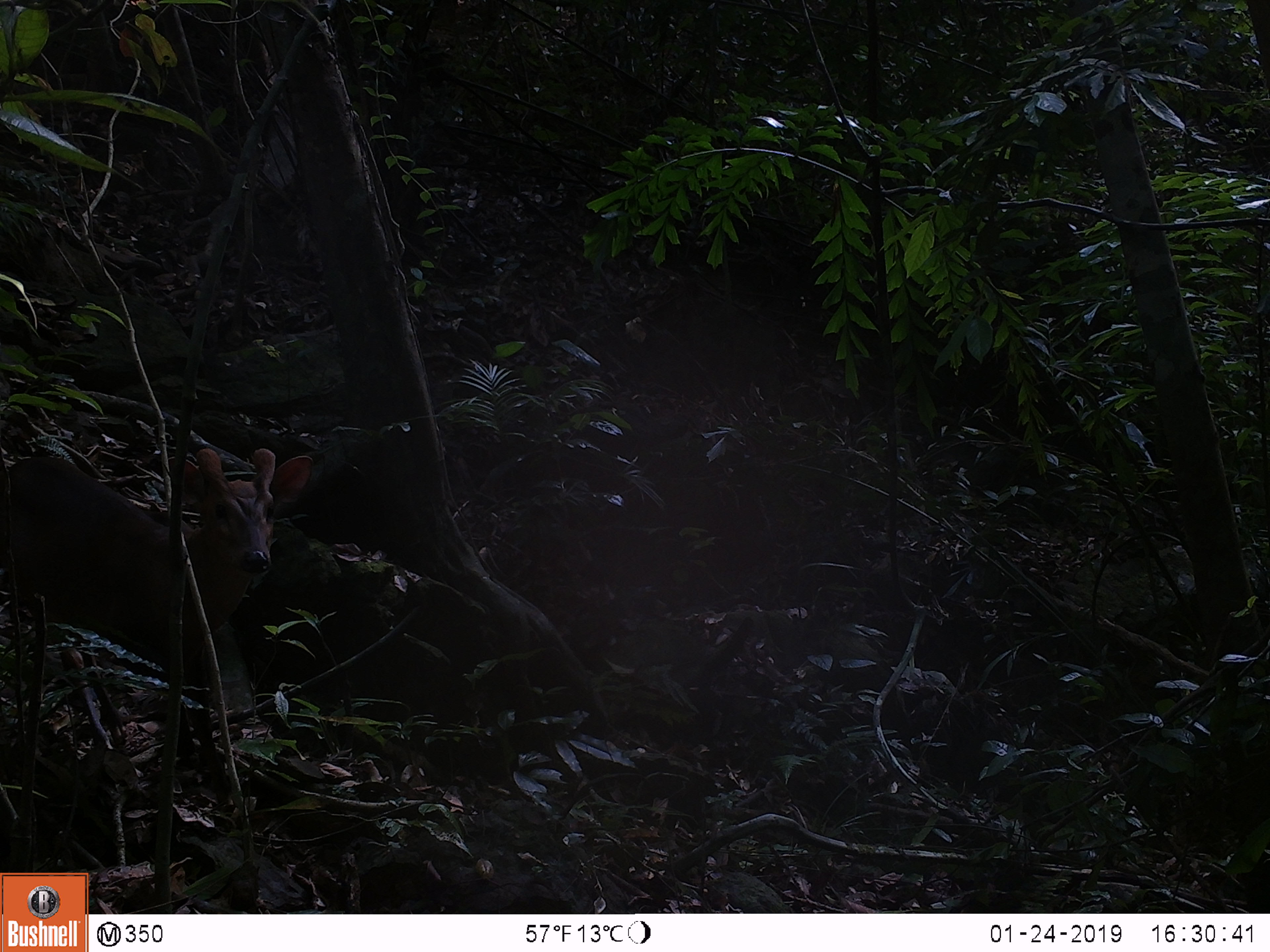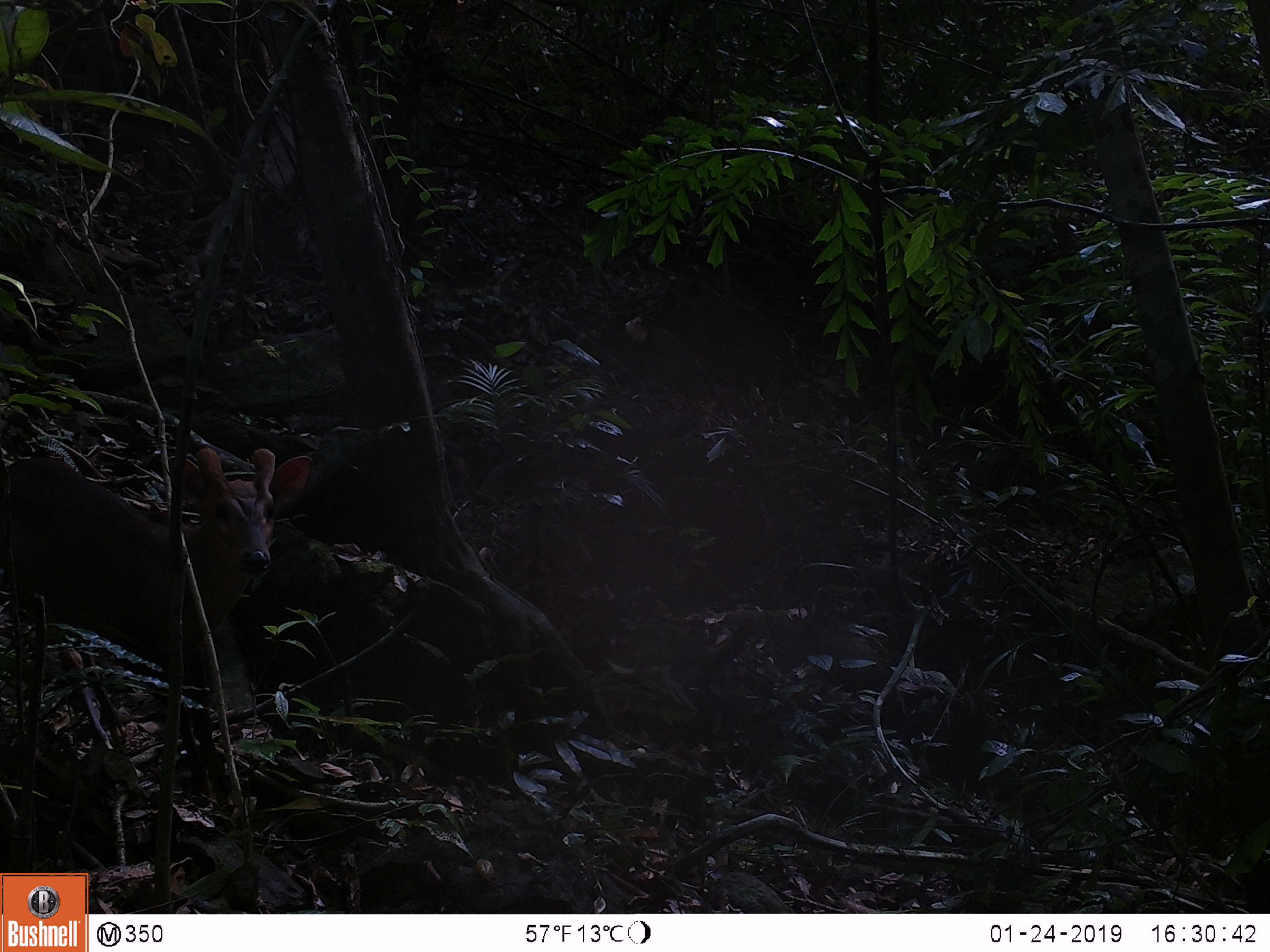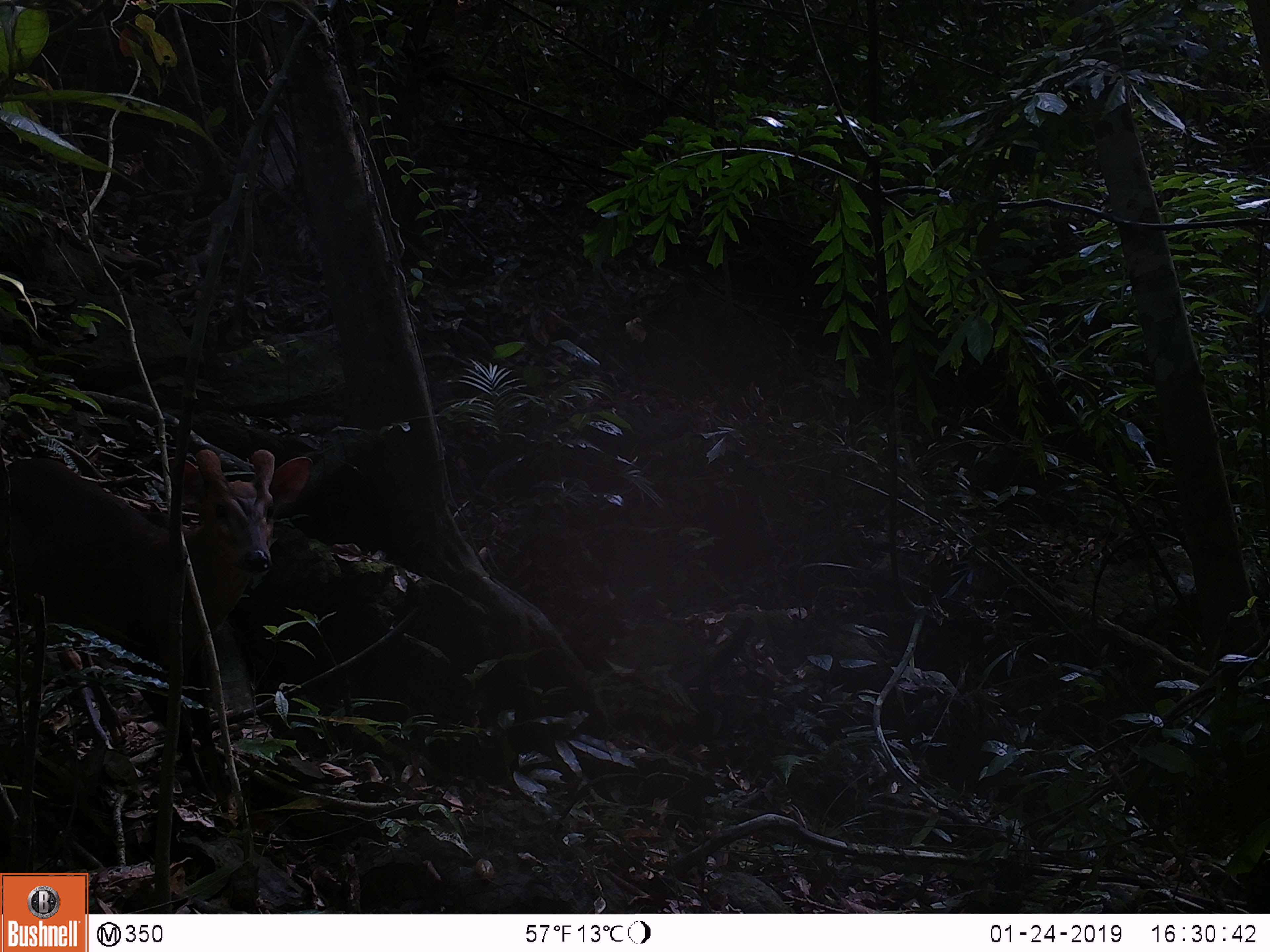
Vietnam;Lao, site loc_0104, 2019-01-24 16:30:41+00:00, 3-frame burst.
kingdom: Animalia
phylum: Chordata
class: Mammalia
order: Artiodactyla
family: Cervidae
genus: Muntiacus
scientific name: Muntiacus rooseveltorum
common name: roosevelt's muntjac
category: roosevelts muntjac group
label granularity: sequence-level